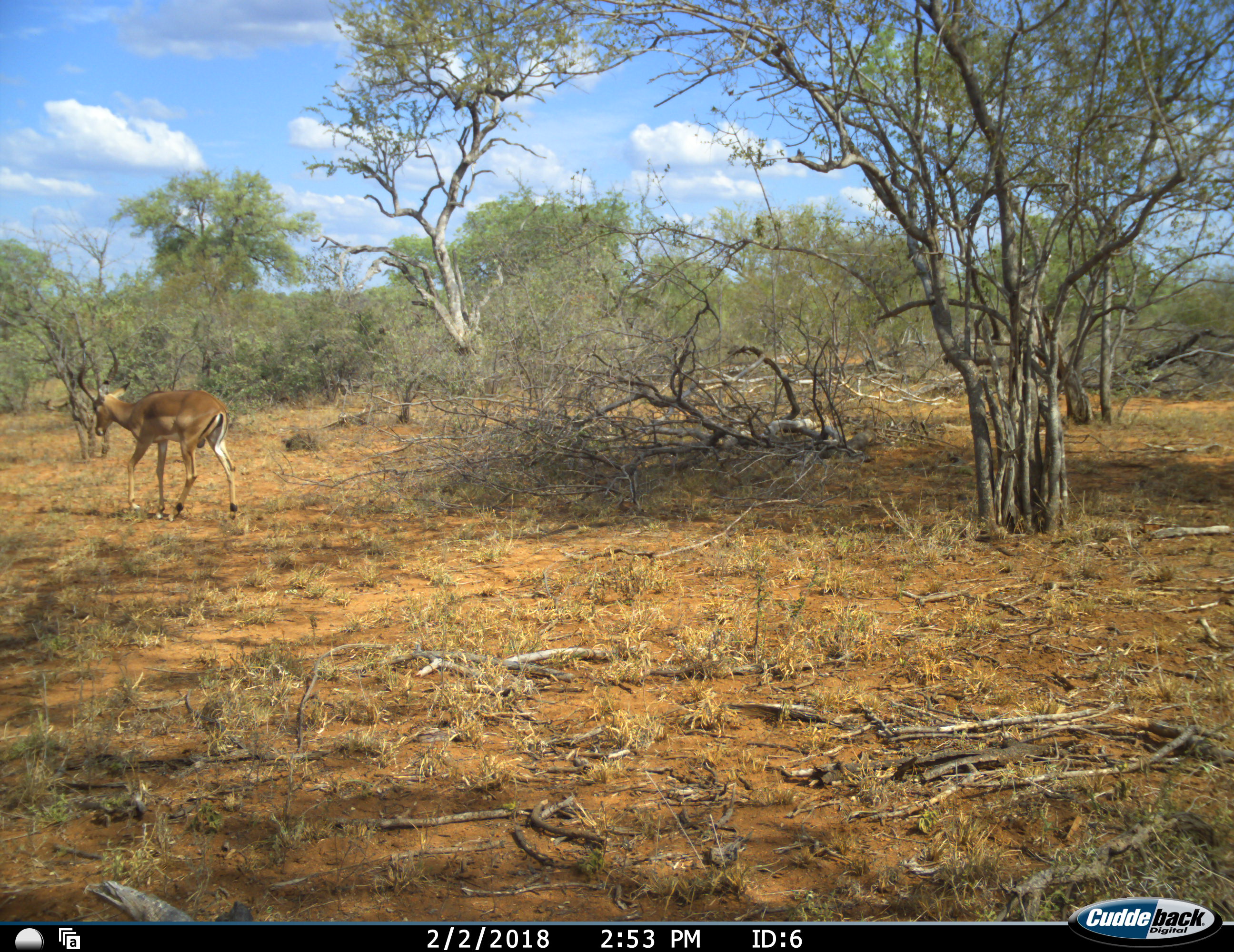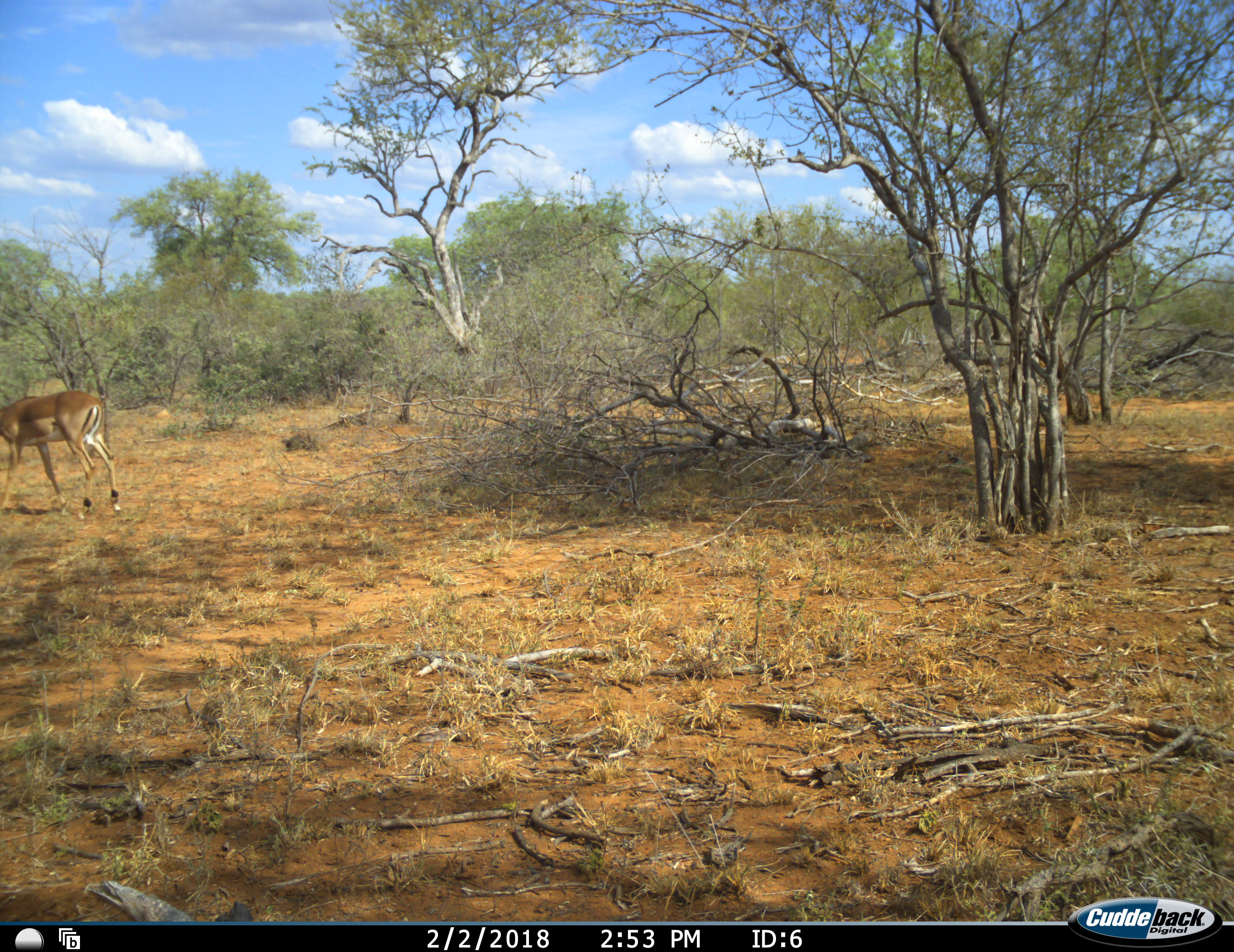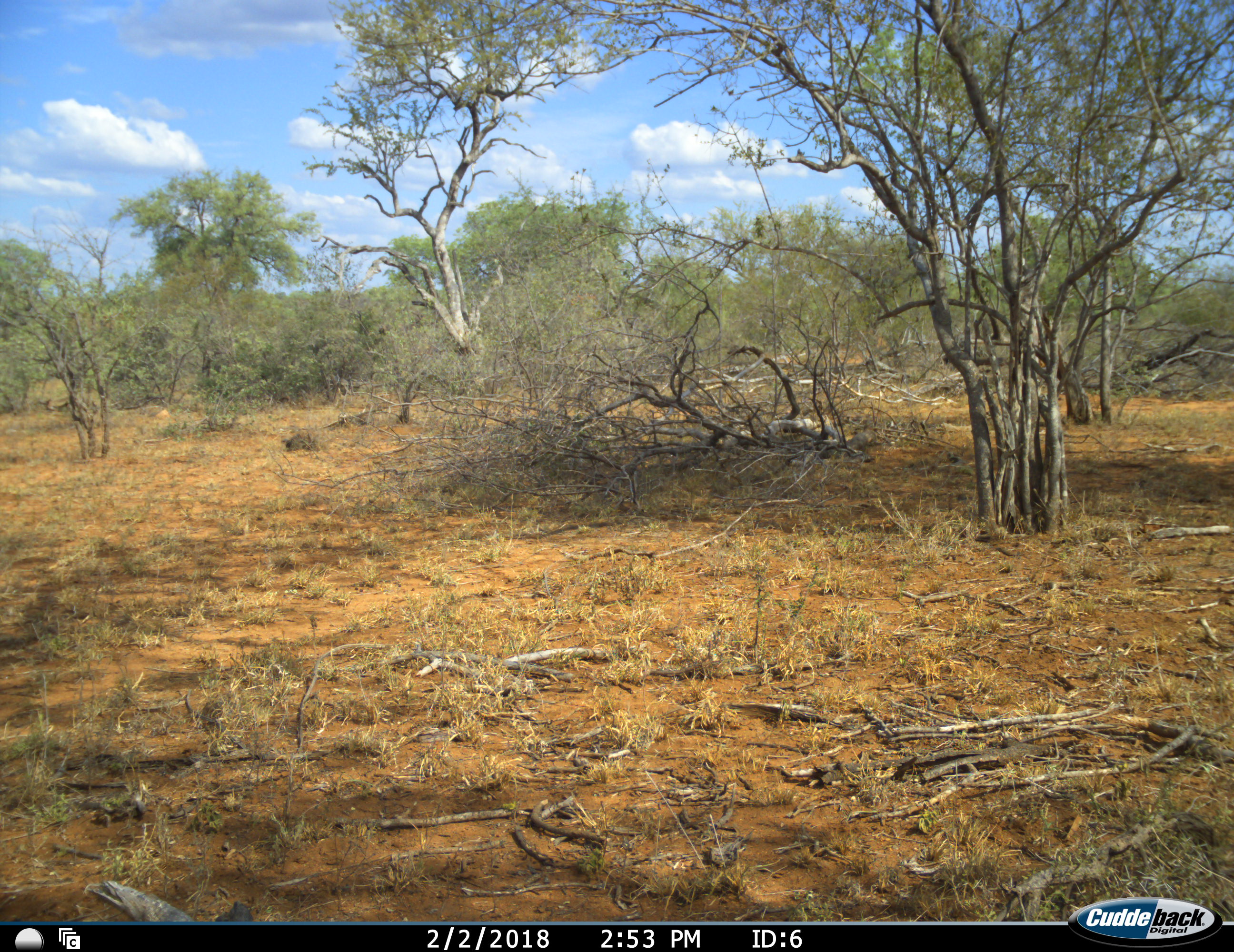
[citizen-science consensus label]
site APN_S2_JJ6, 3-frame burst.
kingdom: Animalia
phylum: Chordata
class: Mammalia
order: Artiodactyla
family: Bovidae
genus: Aepyceros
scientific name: Aepyceros melampus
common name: impala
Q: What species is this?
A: Impala (Aepyceros melampus).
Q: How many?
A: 1.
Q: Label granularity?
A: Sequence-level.